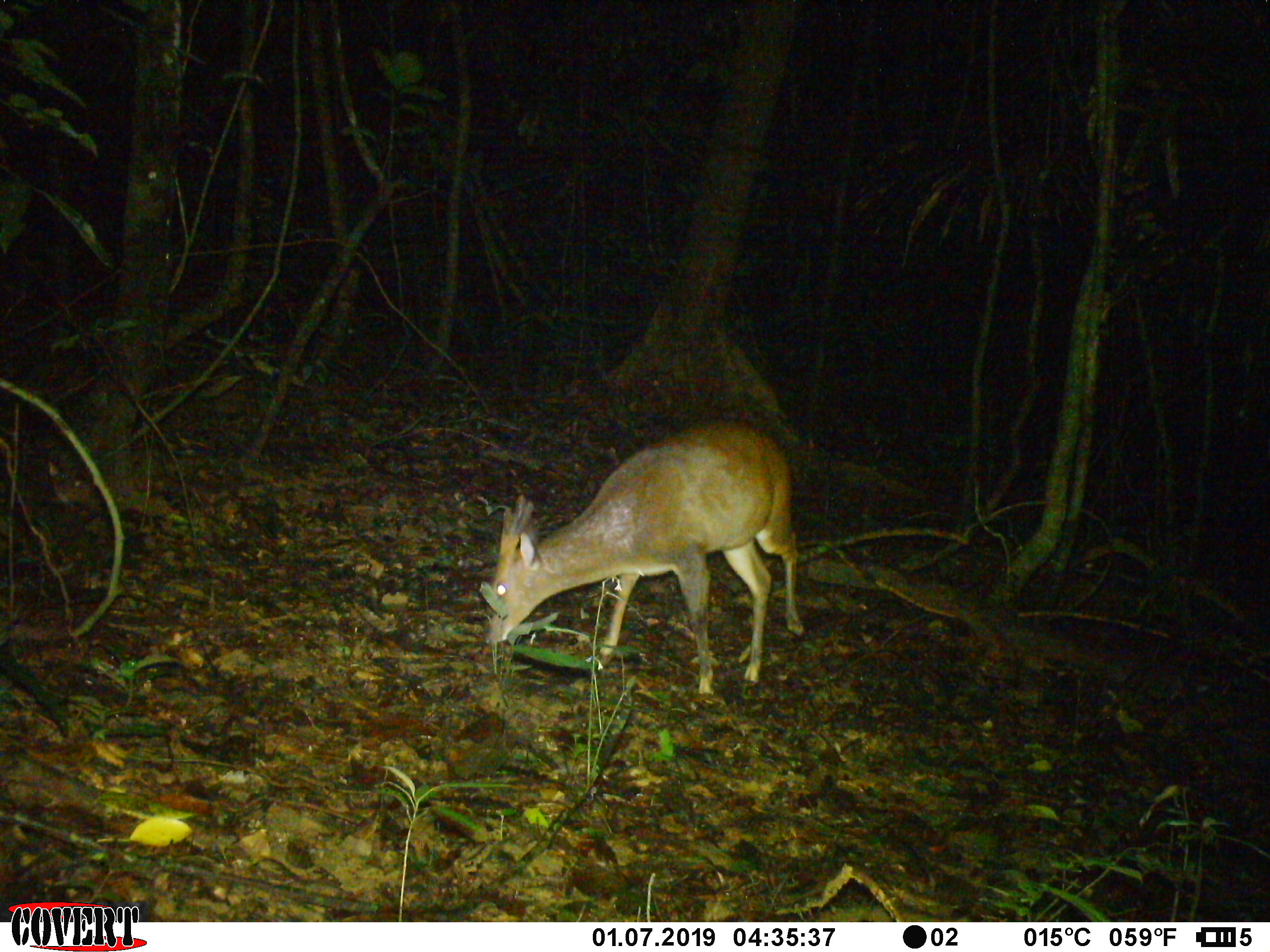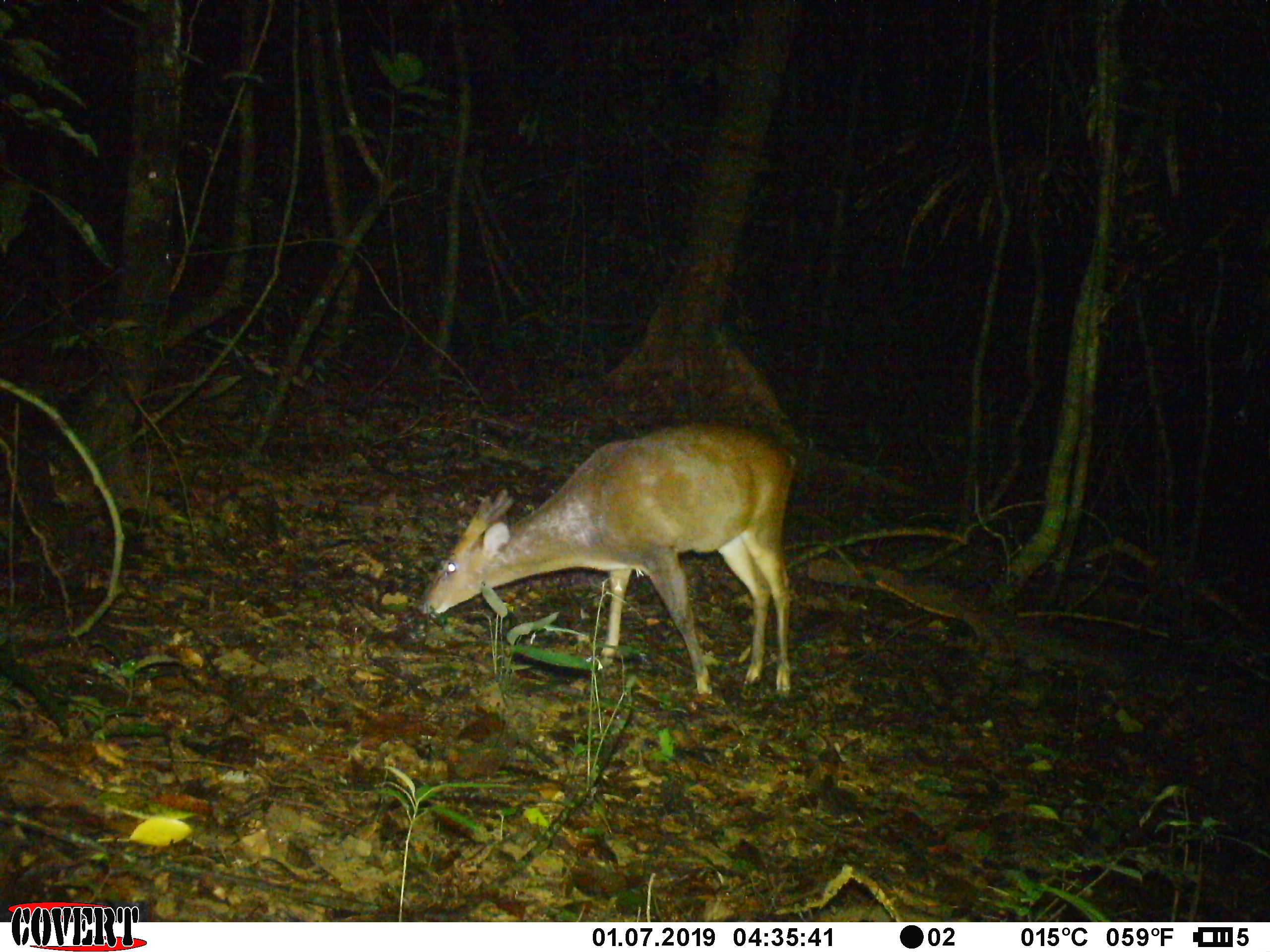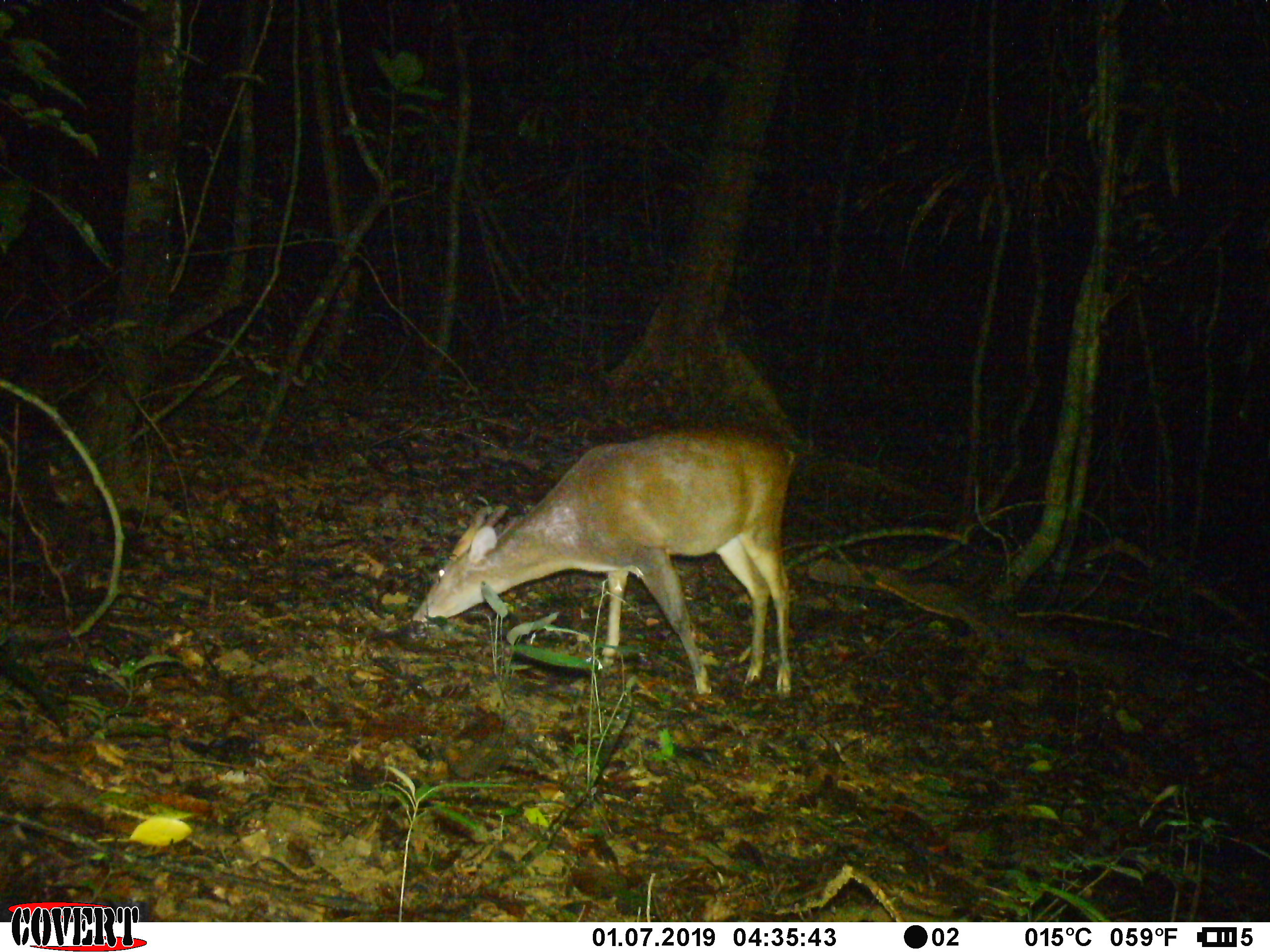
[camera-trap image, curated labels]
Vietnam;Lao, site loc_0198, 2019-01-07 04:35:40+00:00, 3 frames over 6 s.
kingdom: Animalia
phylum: Chordata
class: Mammalia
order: Artiodactyla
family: Cervidae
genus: Muntiacus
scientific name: Muntiacus vuquangensis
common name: large-antlered muntjac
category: large antlered muntjac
Large antlered muntjac (large-antlered muntjac) (Muntiacus vuquangensis). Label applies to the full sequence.